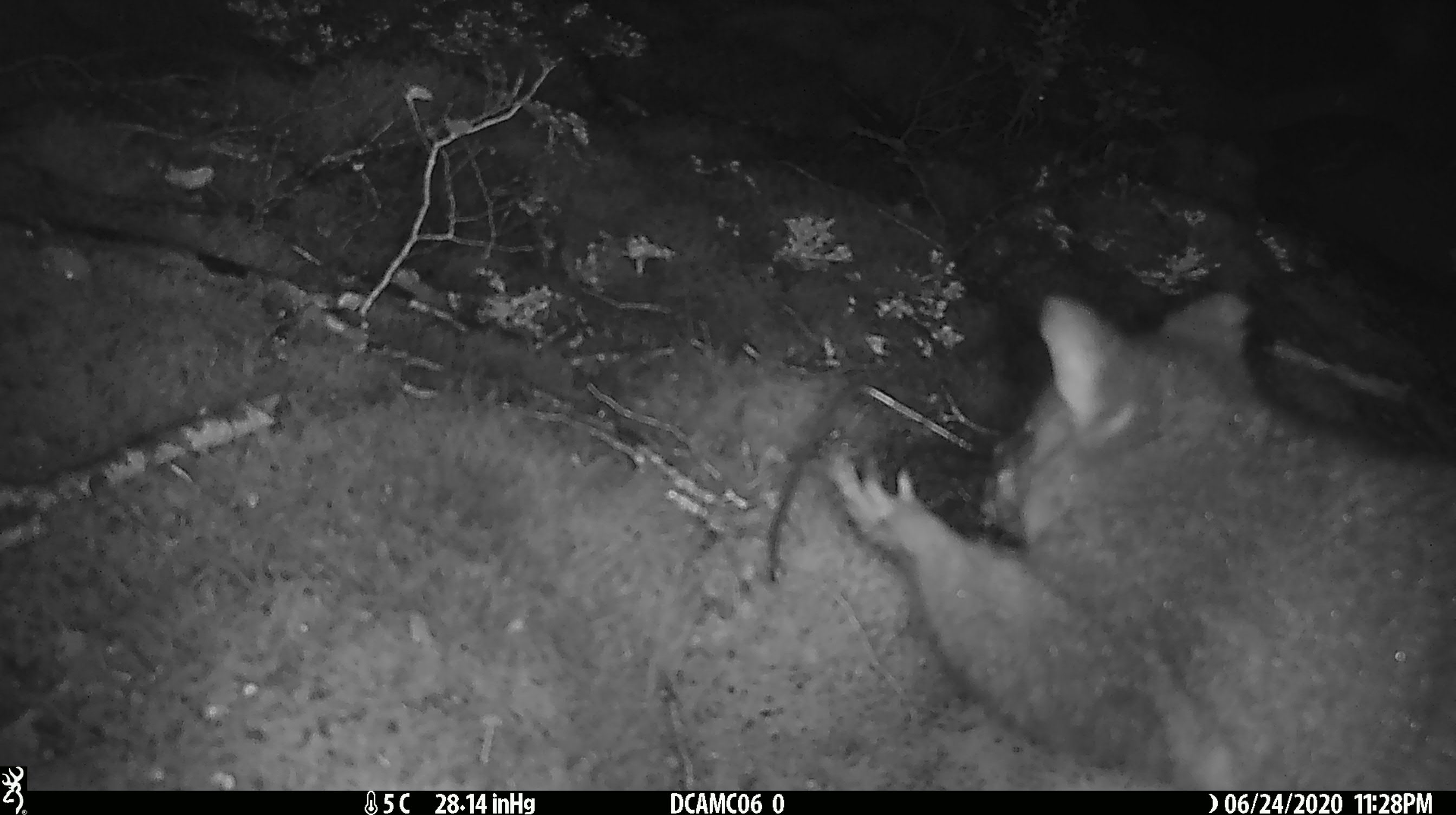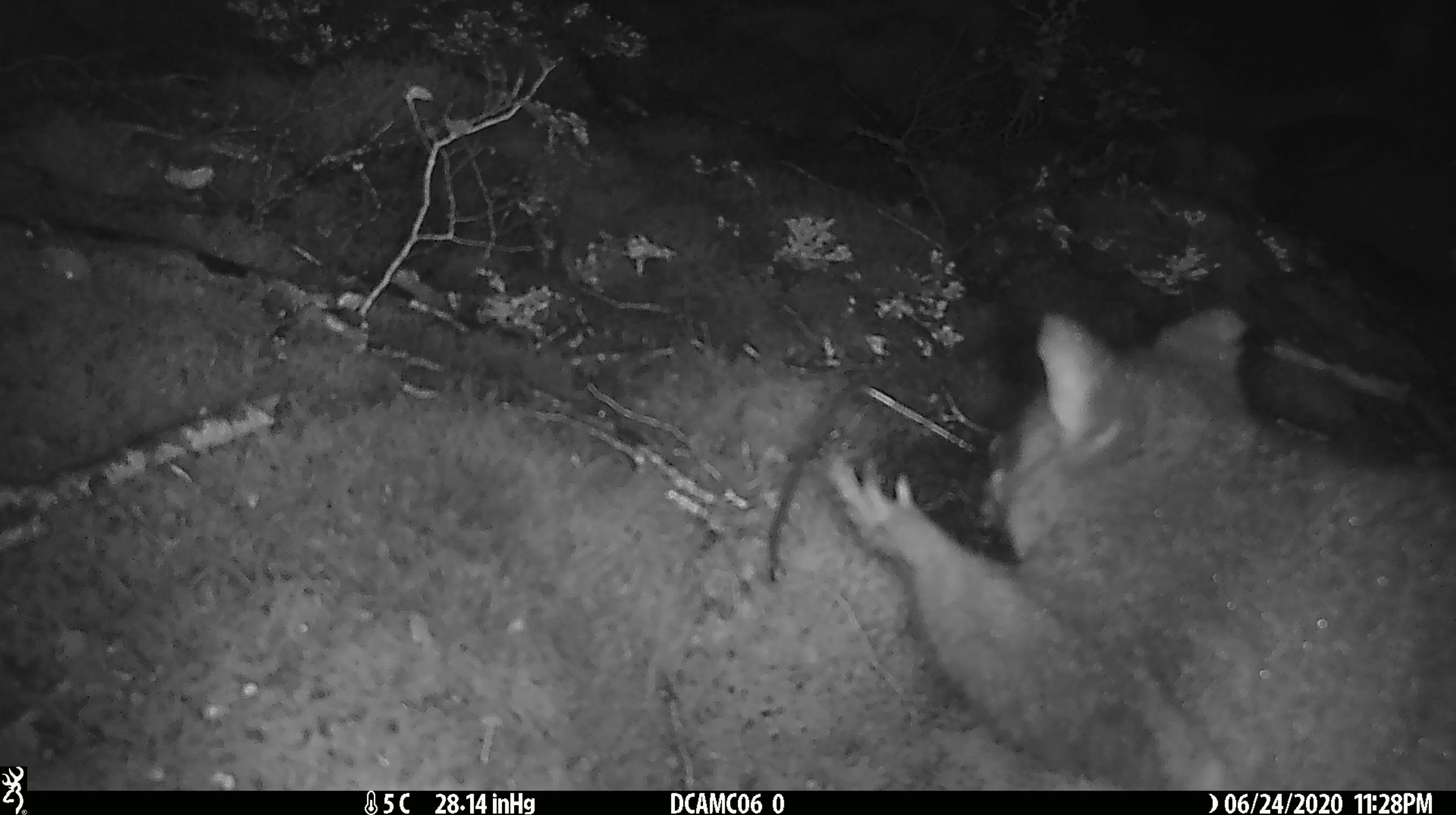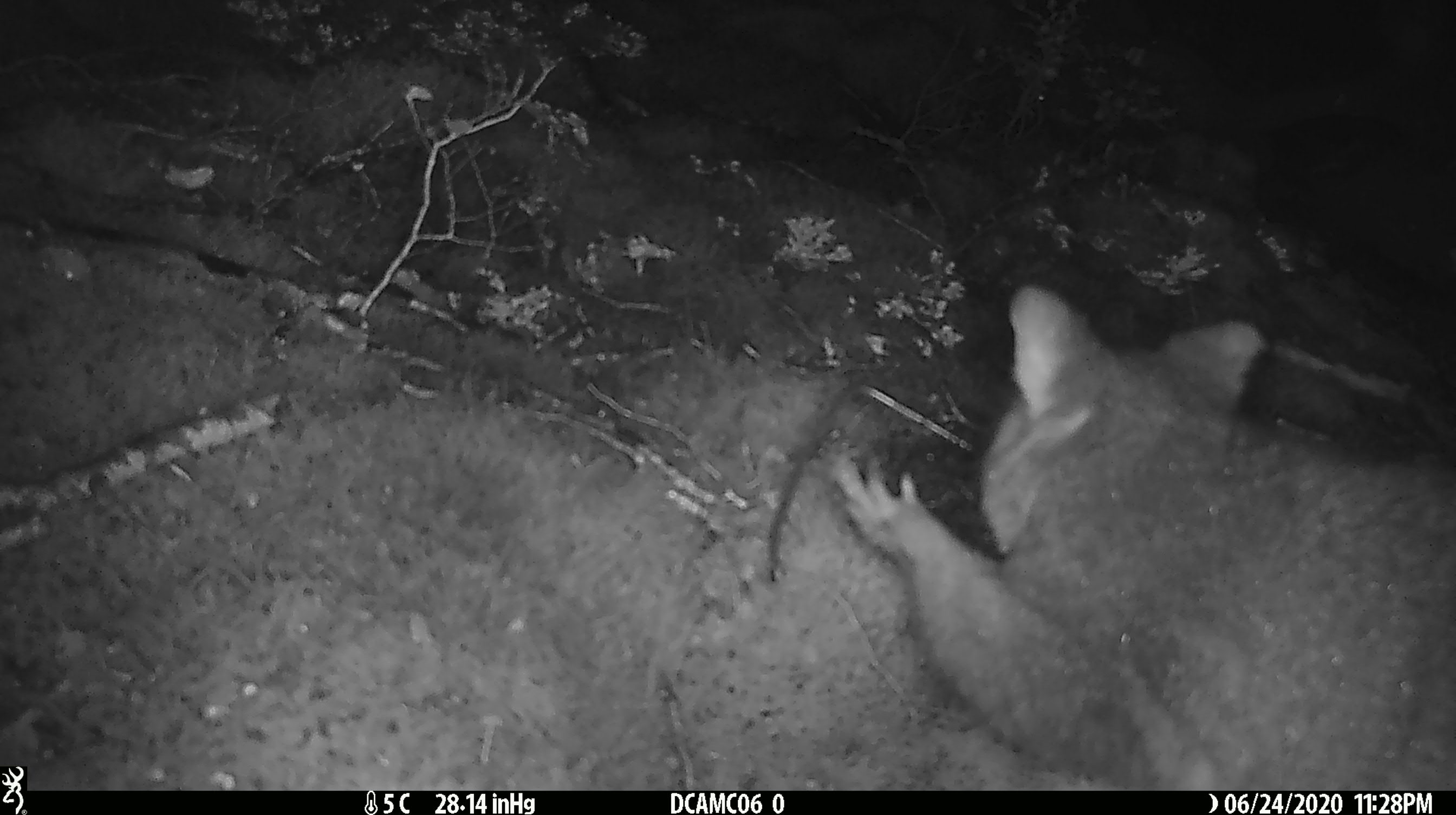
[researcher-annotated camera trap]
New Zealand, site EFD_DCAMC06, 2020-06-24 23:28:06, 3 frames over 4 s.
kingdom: Animalia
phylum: Chordata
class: Mammalia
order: Diprotodontia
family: Phalangeridae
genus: Trichosurus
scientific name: Trichosurus vulpecula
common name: common brushtail possum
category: possum